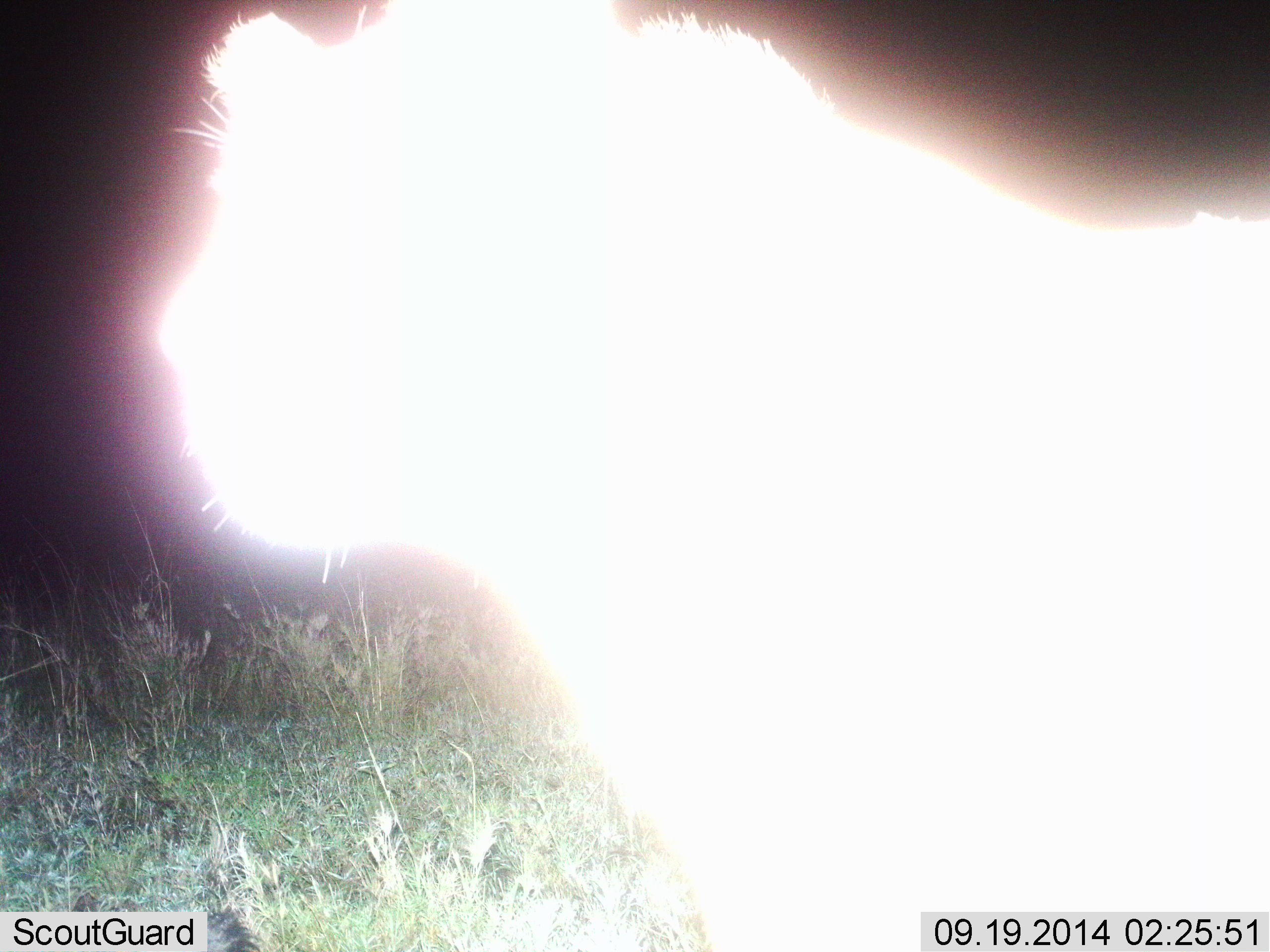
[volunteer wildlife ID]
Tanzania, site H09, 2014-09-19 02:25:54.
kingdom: Animalia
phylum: Chordata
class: Mammalia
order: Carnivora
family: Felidae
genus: Panthera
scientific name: Panthera leo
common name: lion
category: lionfemale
Lionfemale (lion) (Panthera leo), count 1. Behavior (volunteer vote fractions): standing 90%, resting 0%, moving 10%, interacting 0%. Young present (vote fraction): 0%. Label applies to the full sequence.